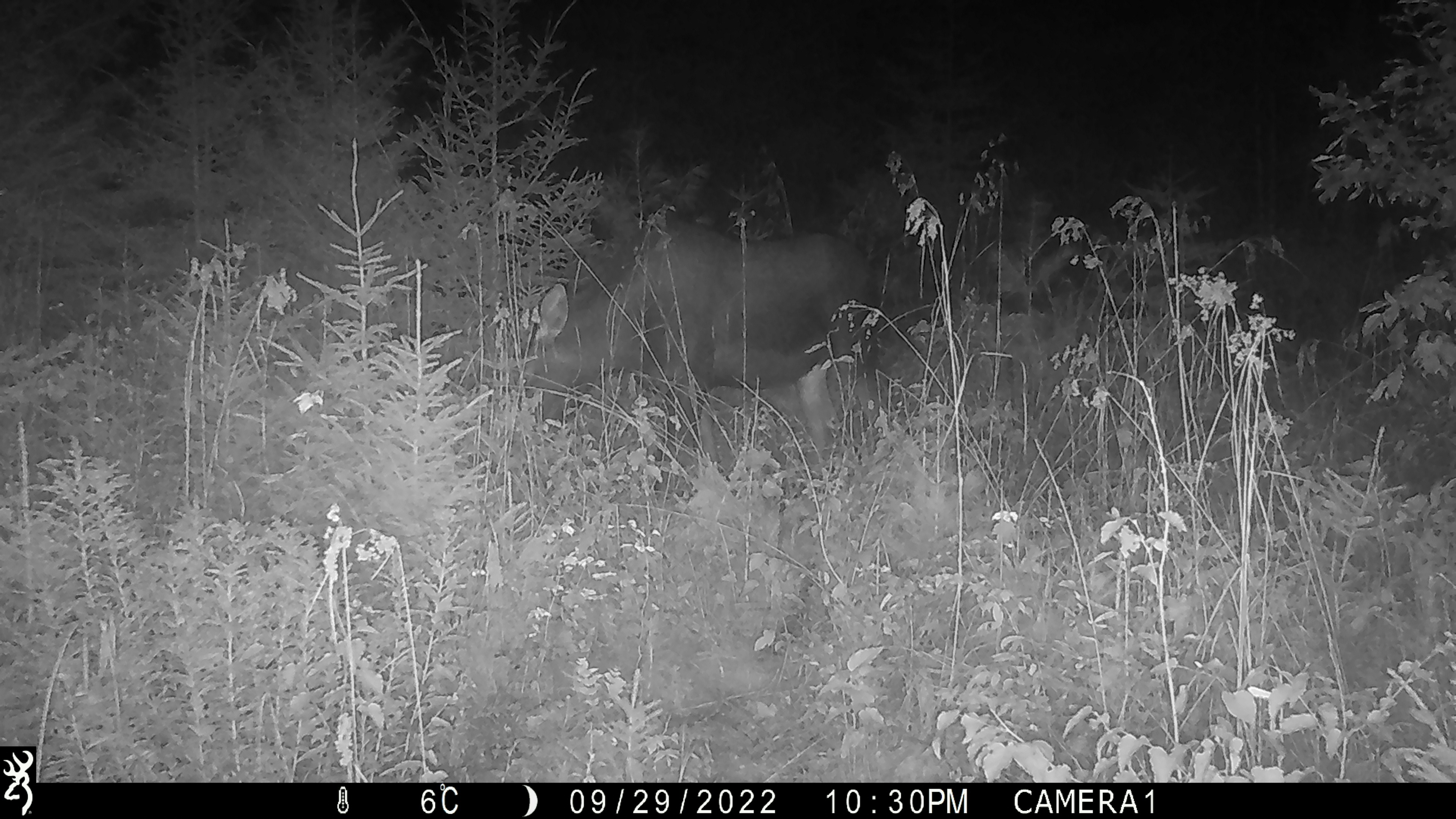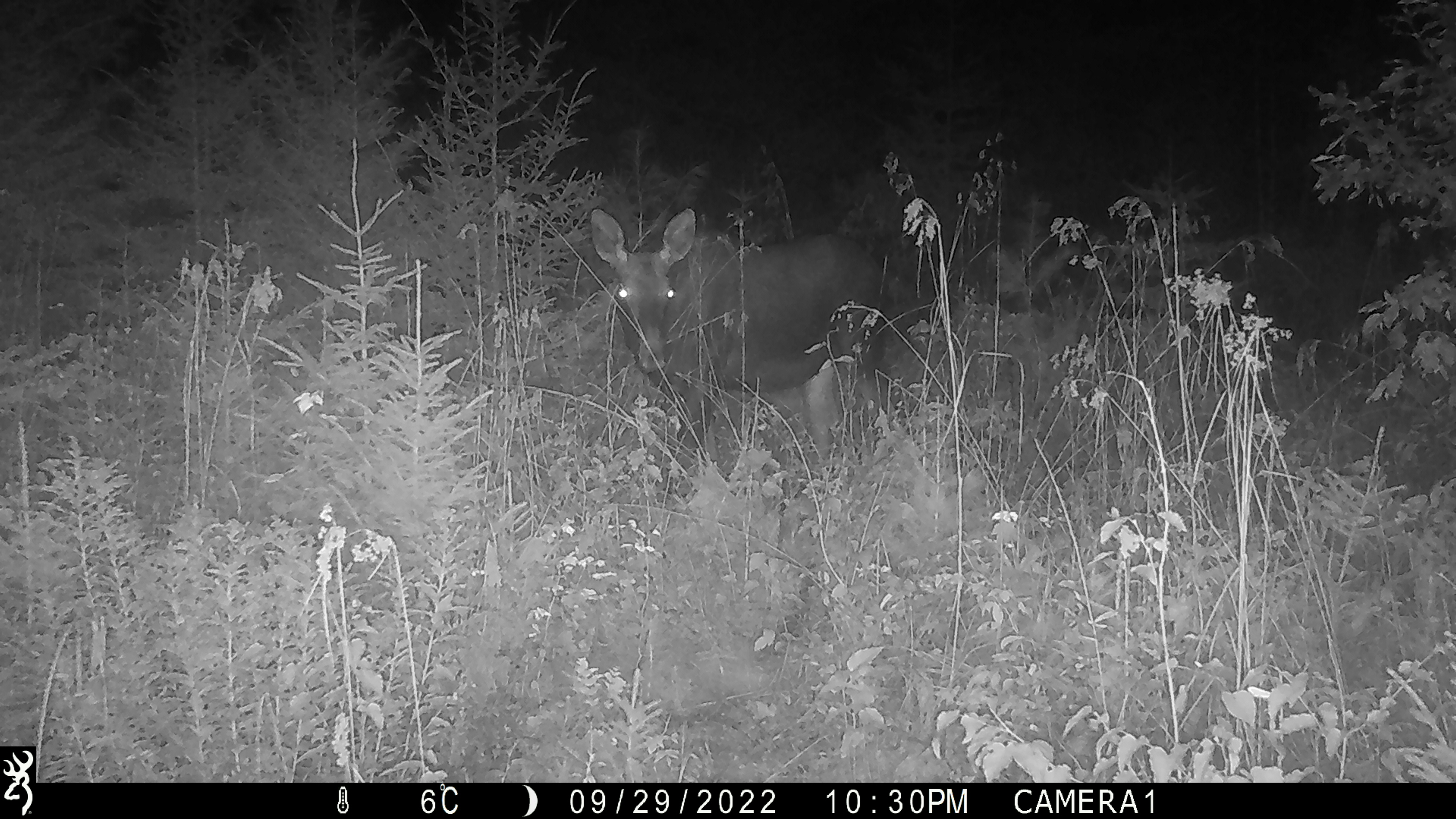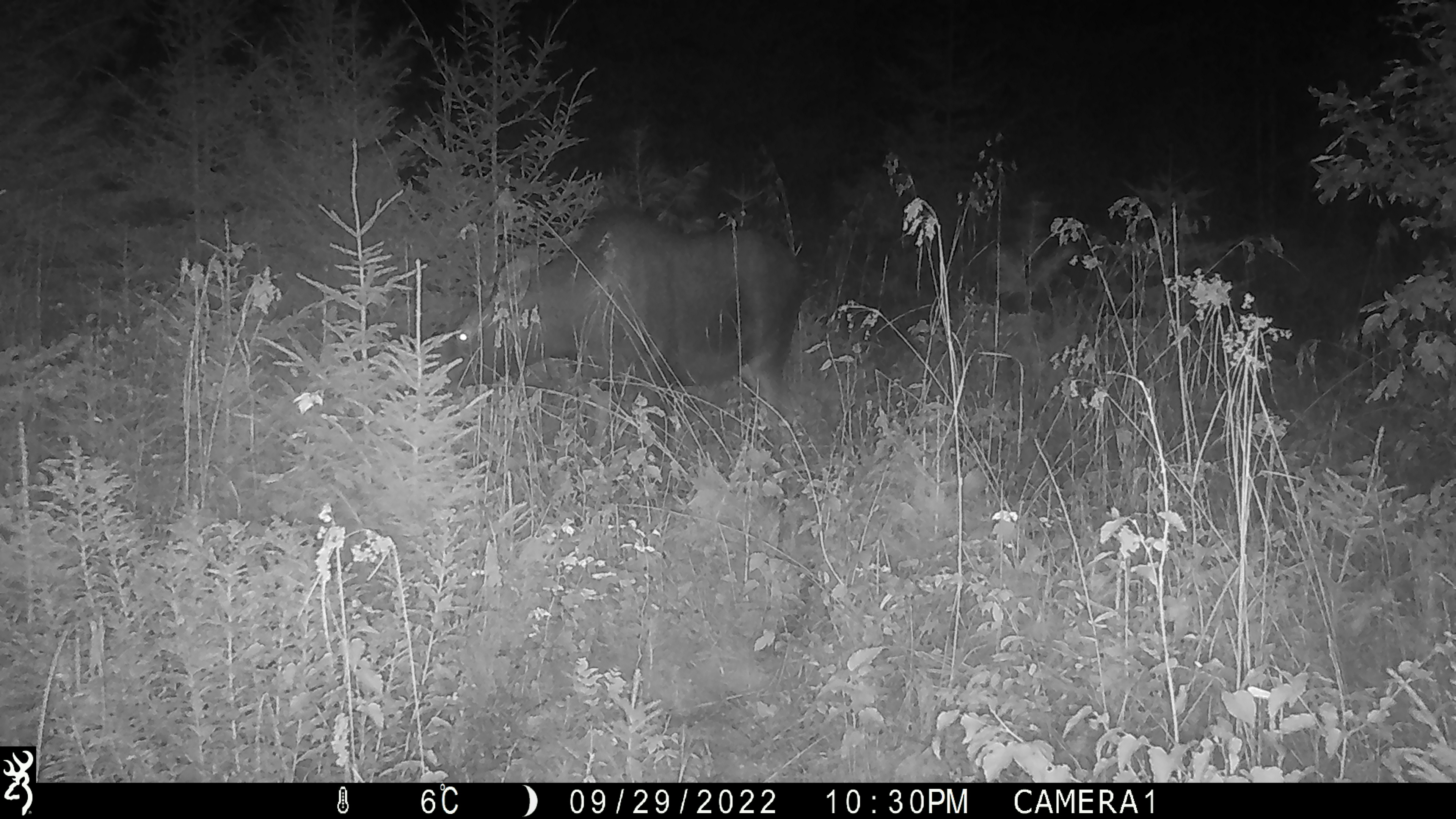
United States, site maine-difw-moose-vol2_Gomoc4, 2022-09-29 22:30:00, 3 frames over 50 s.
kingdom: Animalia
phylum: Chordata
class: Mammalia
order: Artiodactyla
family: Cervidae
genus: Alces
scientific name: Alces alces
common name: moose